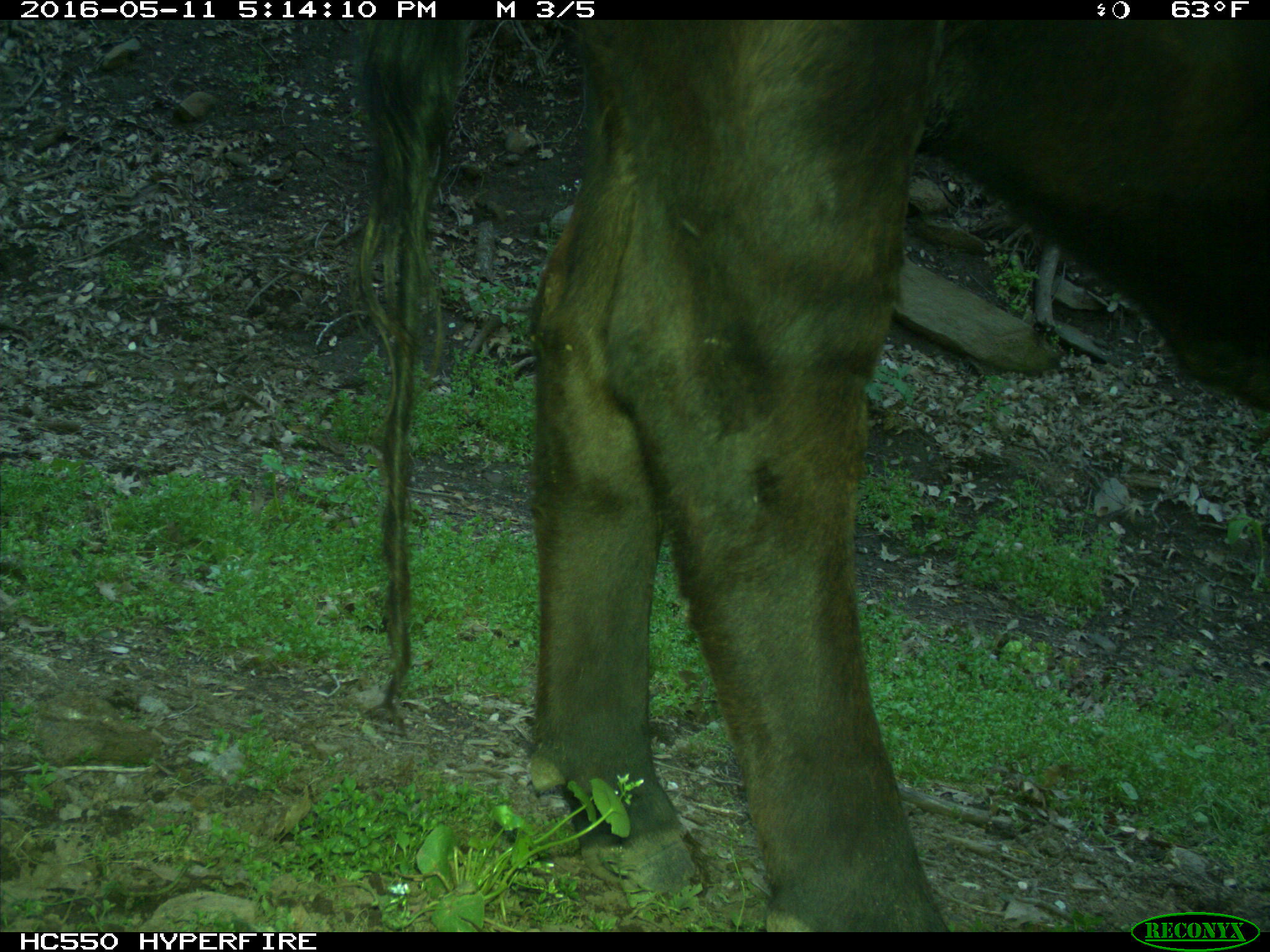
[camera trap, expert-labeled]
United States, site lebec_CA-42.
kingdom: Animalia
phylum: Chordata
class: Mammalia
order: Artiodactyla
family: Bovidae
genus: Bos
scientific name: Bos taurus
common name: domestic cow